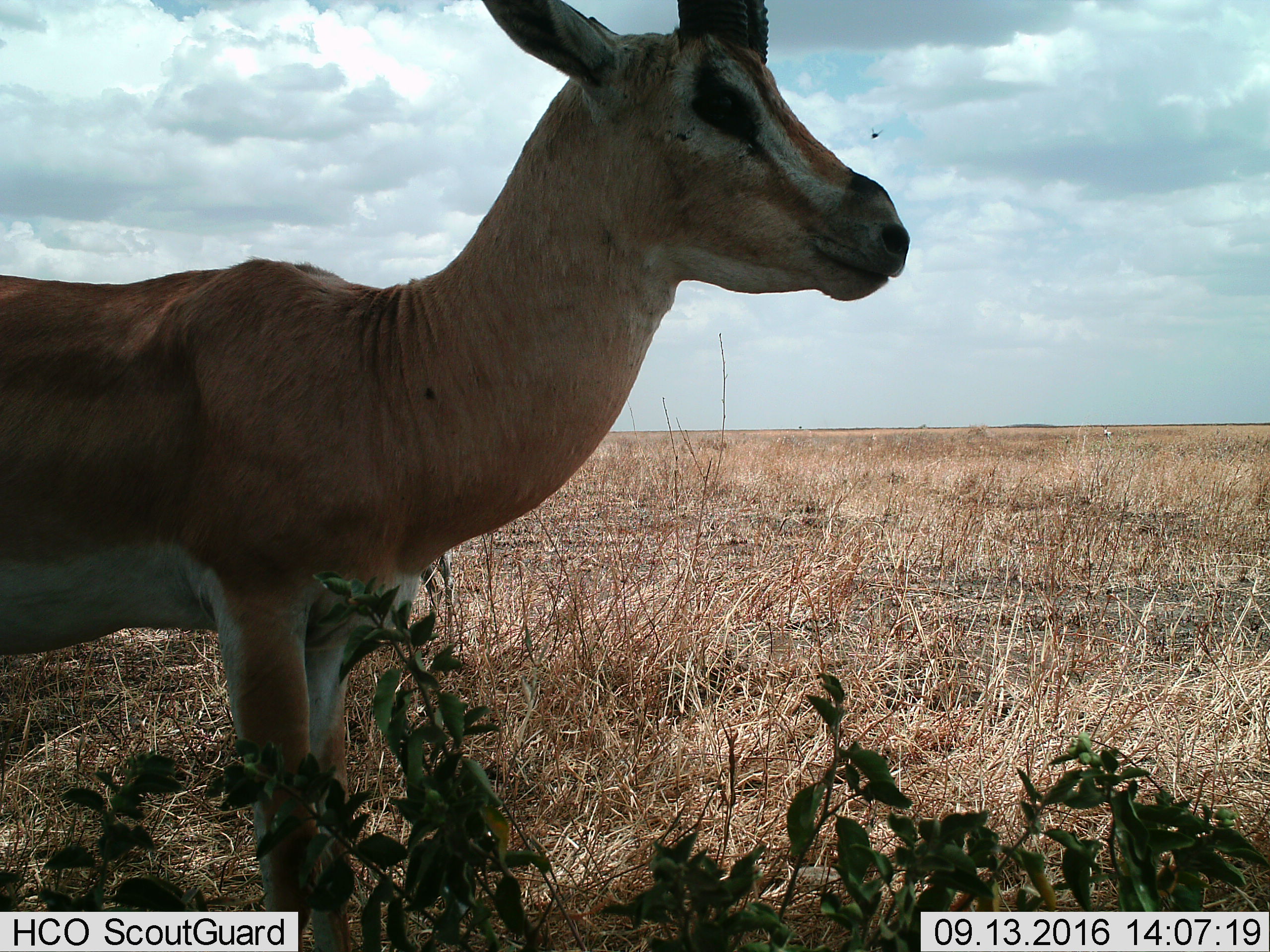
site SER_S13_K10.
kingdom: Animalia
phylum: Chordata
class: Mammalia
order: Artiodactyla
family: Bovidae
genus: Nanger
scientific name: Nanger granti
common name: grant's gazelle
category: gazellegrants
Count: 1.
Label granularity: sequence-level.